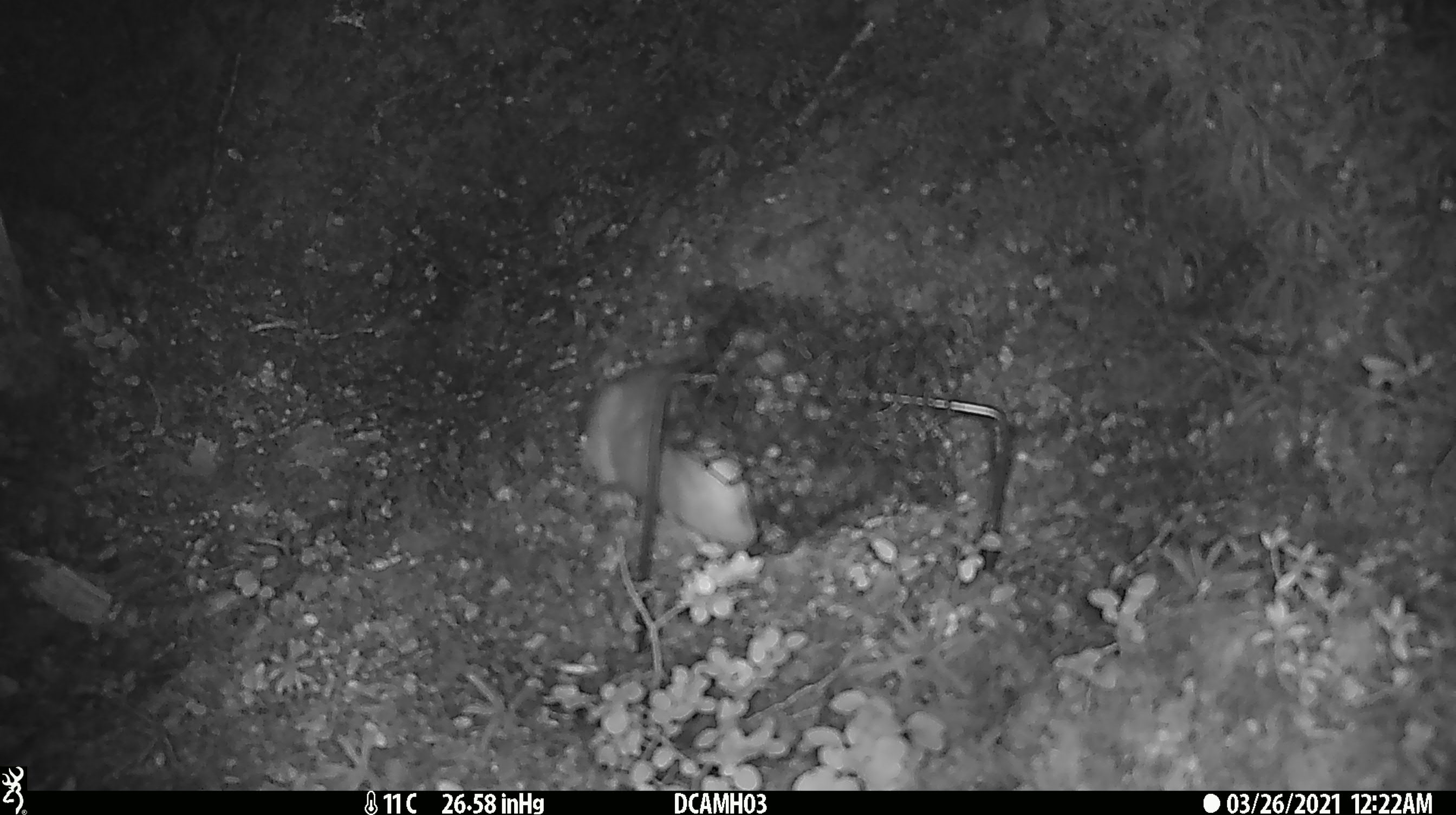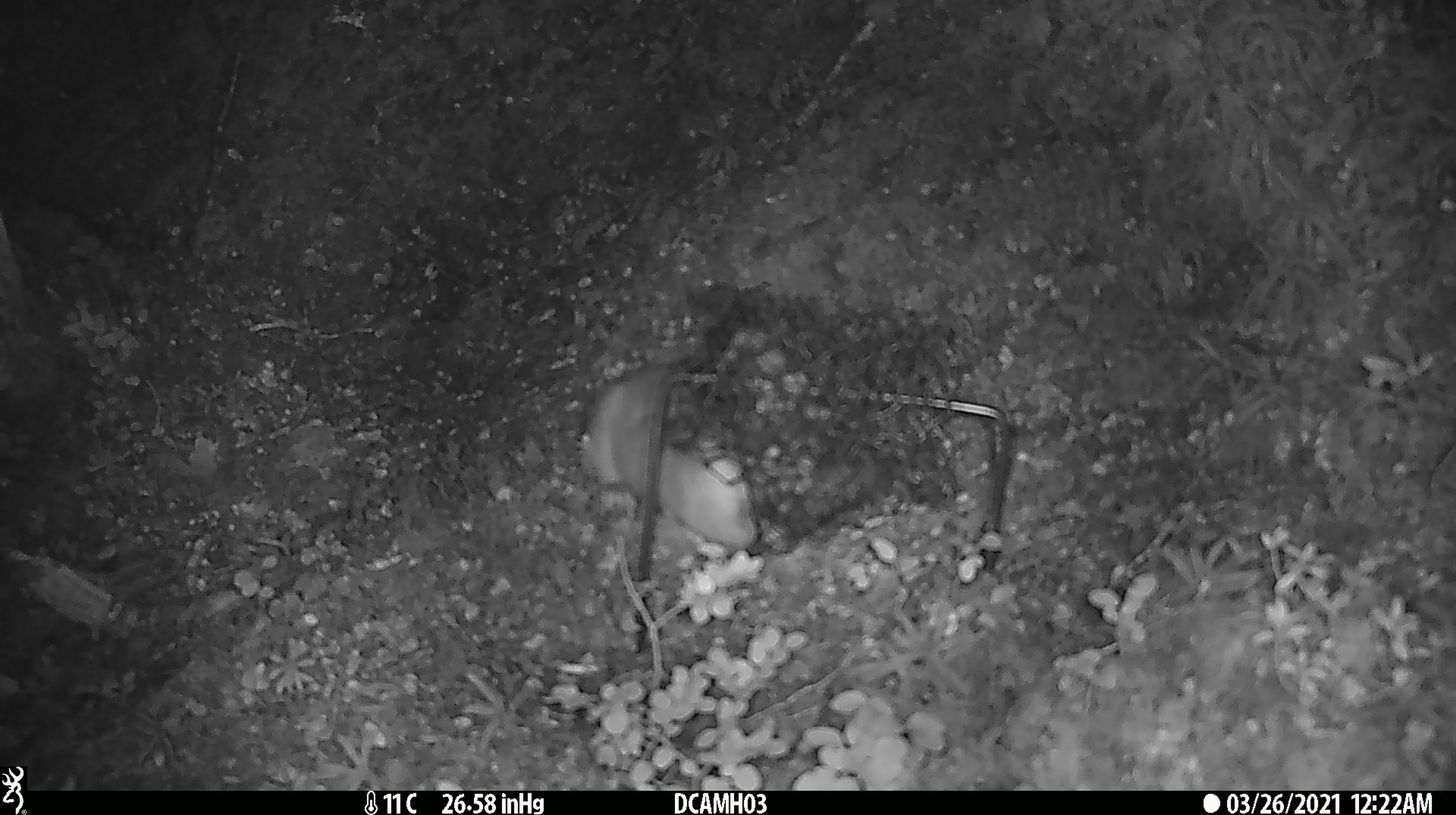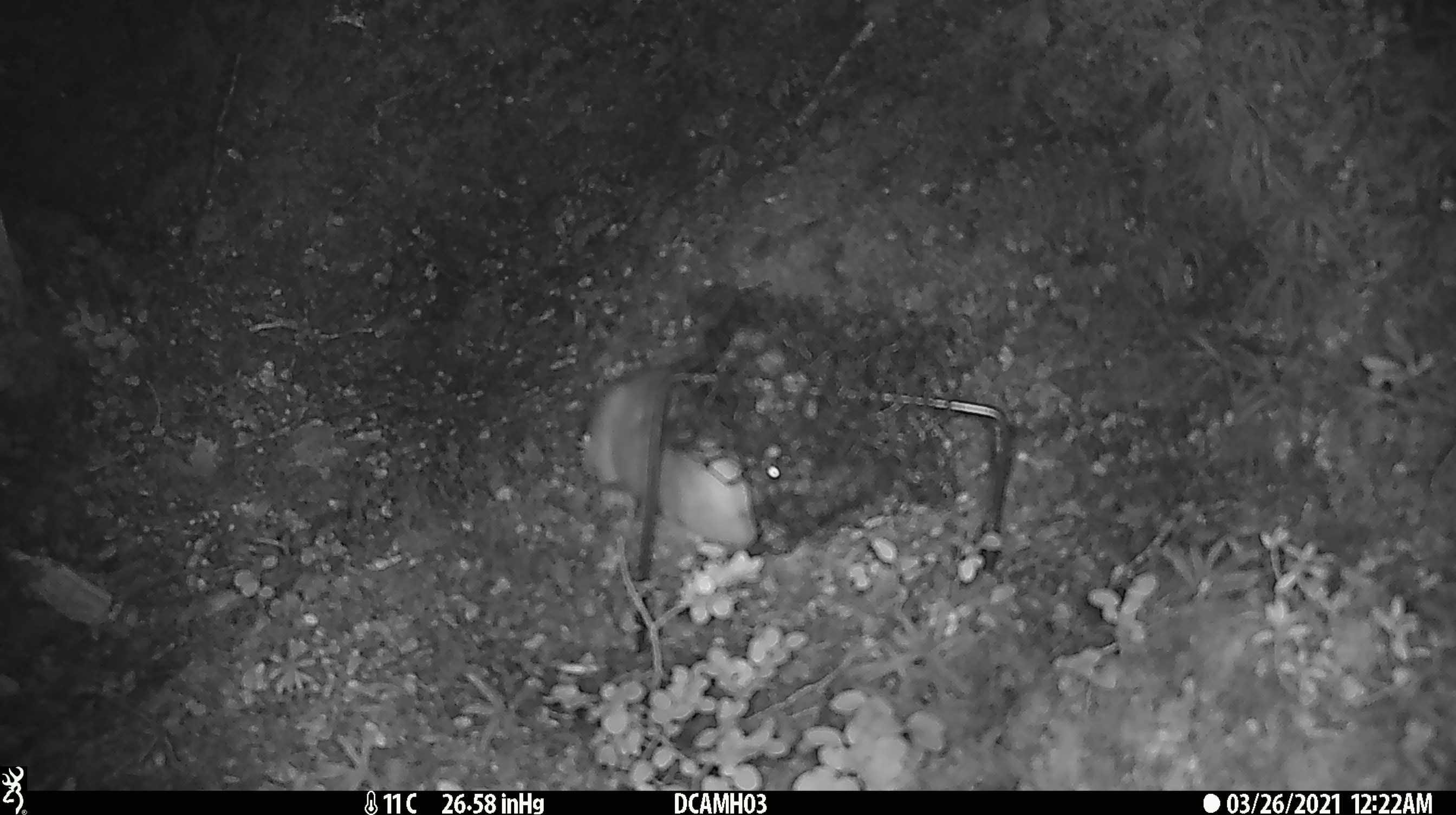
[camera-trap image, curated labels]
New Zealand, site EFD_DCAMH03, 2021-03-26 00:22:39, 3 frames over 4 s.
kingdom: Animalia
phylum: Chordata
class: Mammalia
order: Carnivora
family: Mustelidae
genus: Mustela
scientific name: Mustela erminea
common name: stoat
Stoat (Mustela erminea).